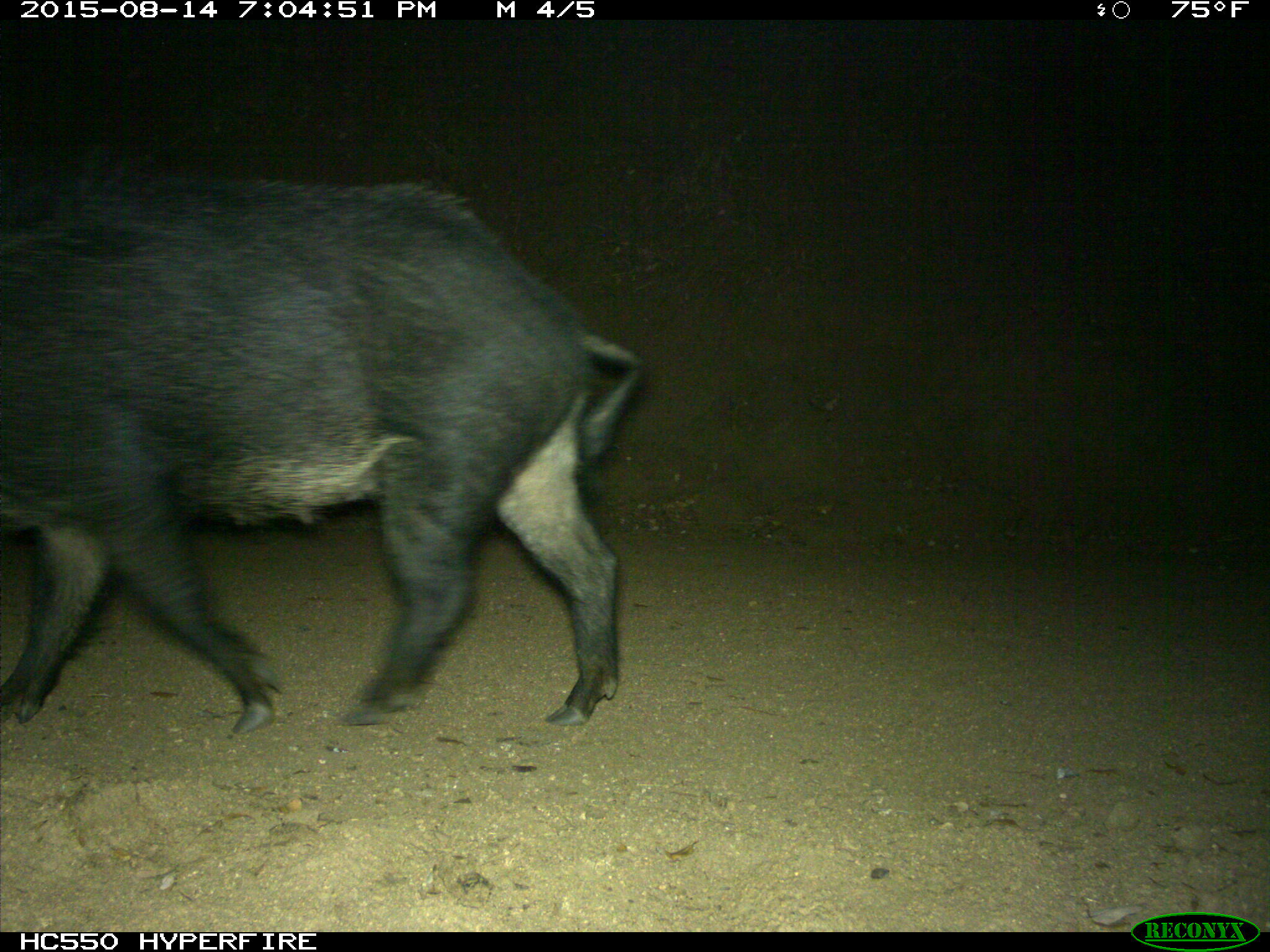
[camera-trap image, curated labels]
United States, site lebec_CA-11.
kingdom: Animalia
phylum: Chordata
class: Mammalia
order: Artiodactyla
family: Suidae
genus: Sus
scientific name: Sus scrofa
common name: wild boar